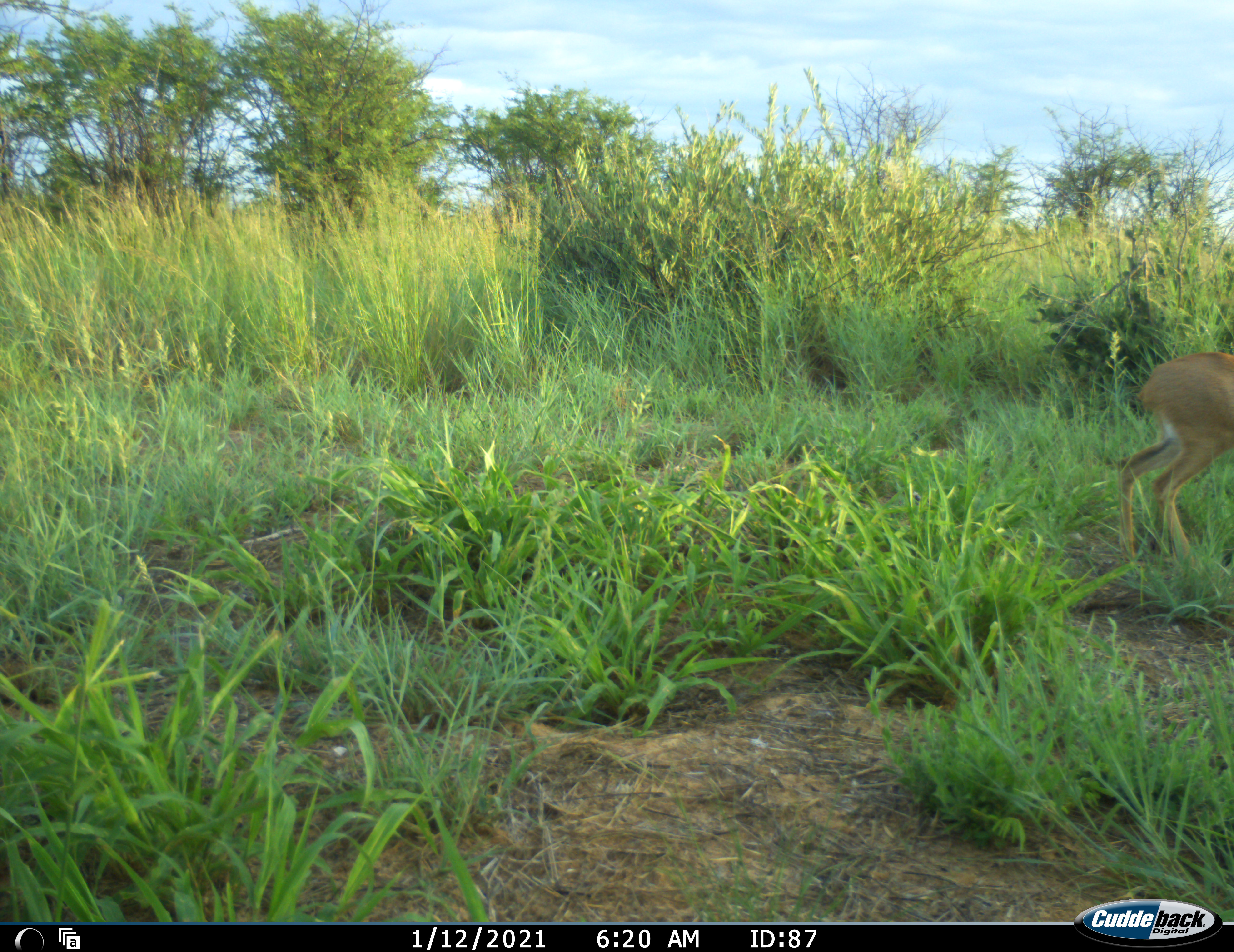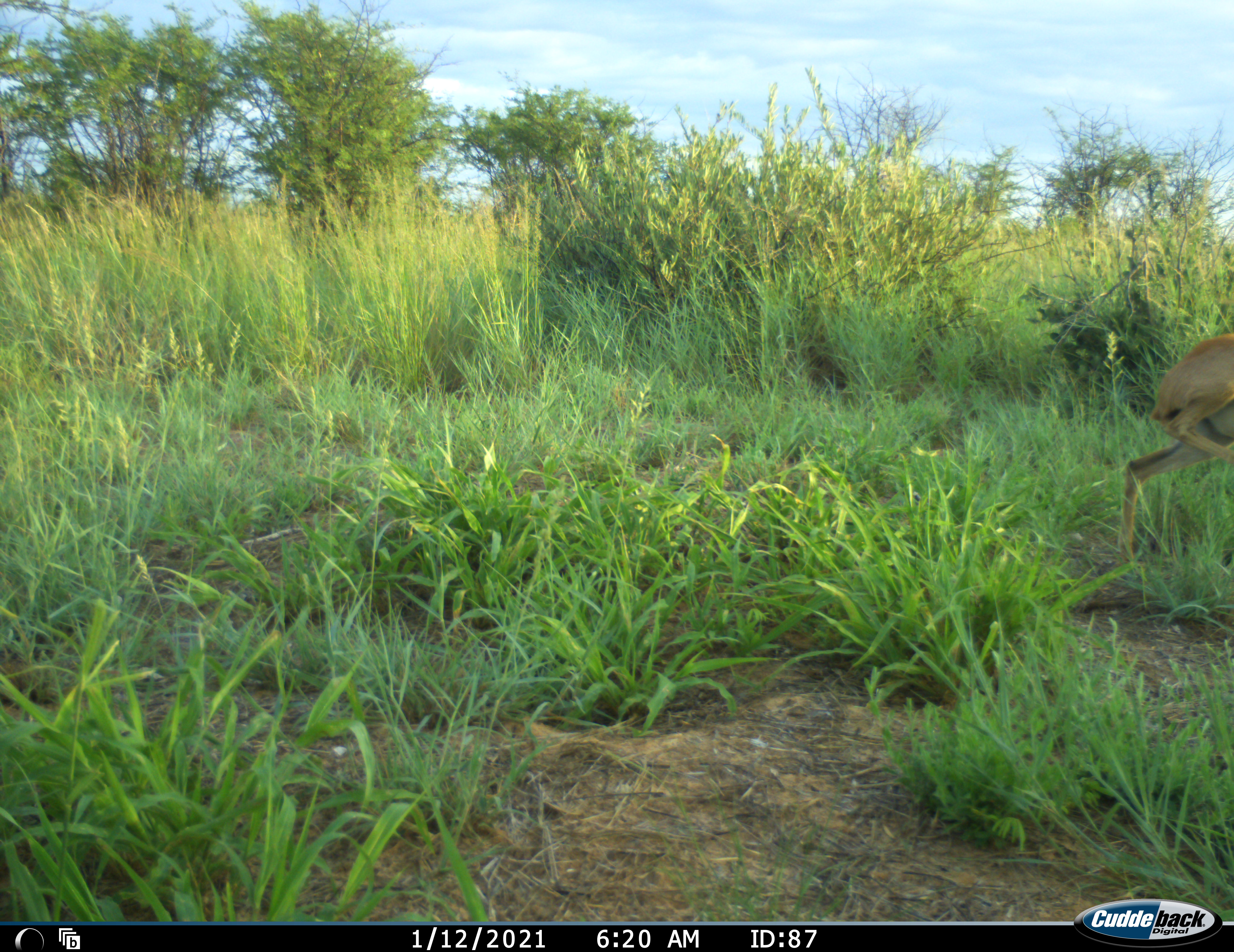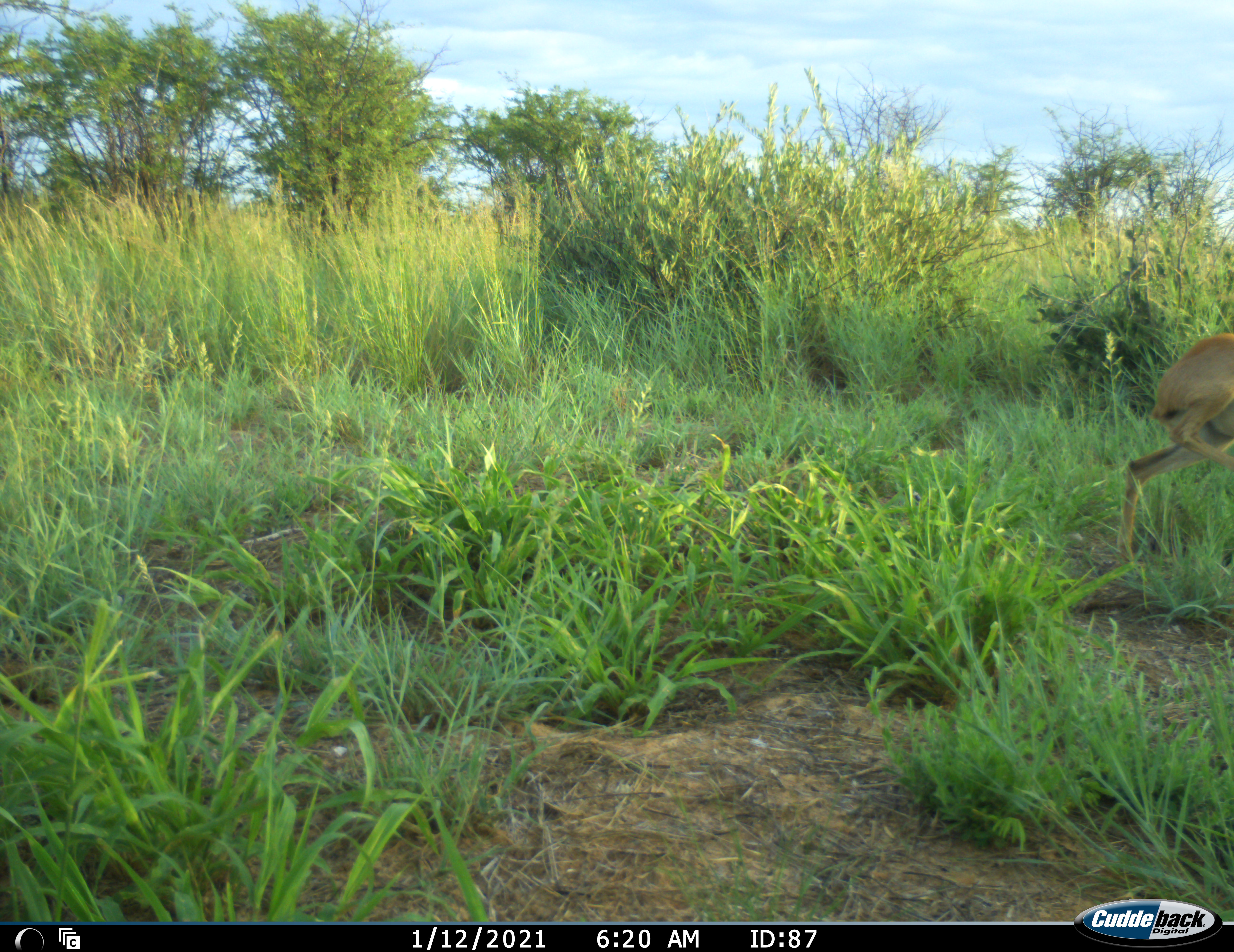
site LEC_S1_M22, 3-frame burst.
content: unidentified animal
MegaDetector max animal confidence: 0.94